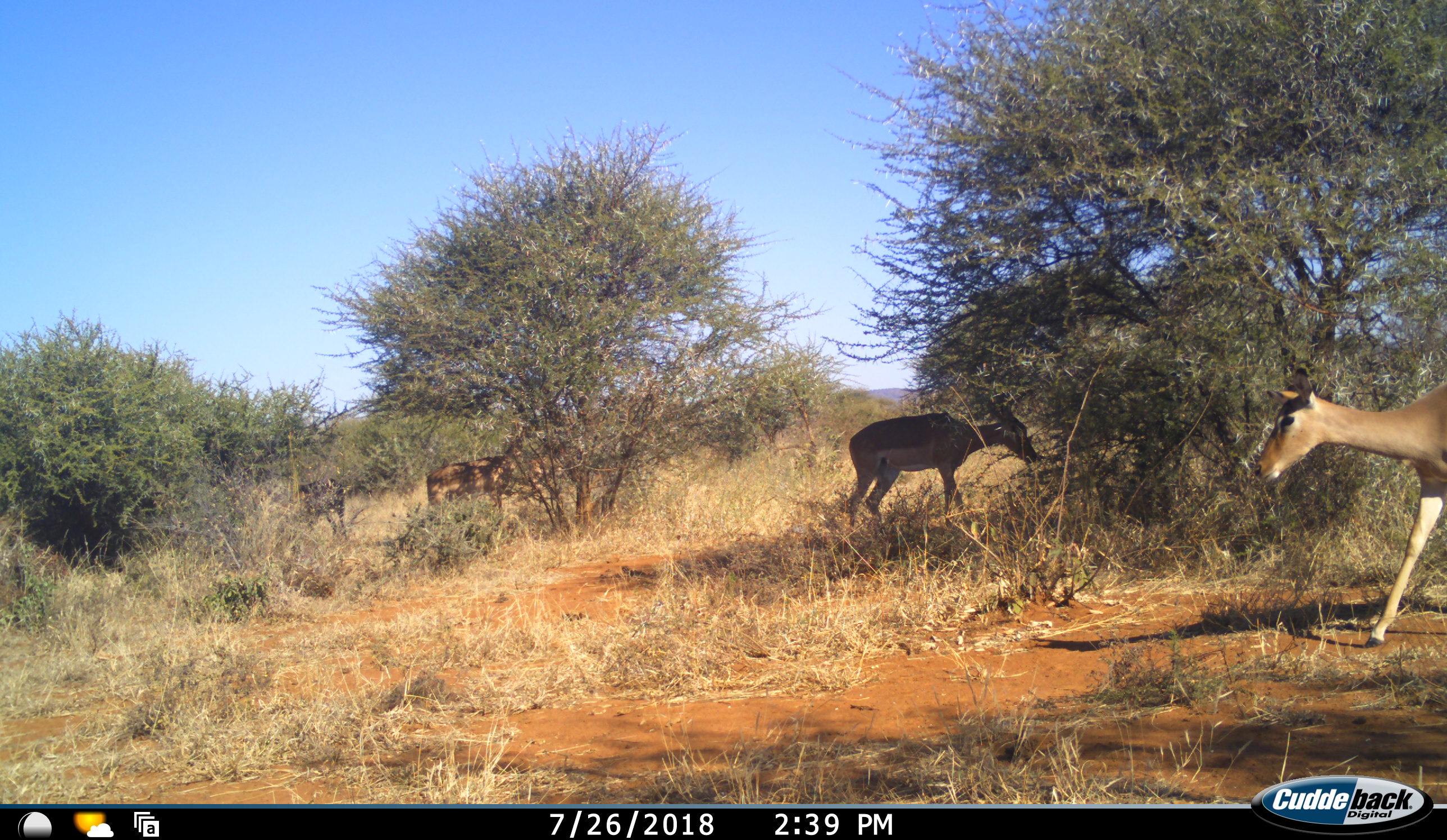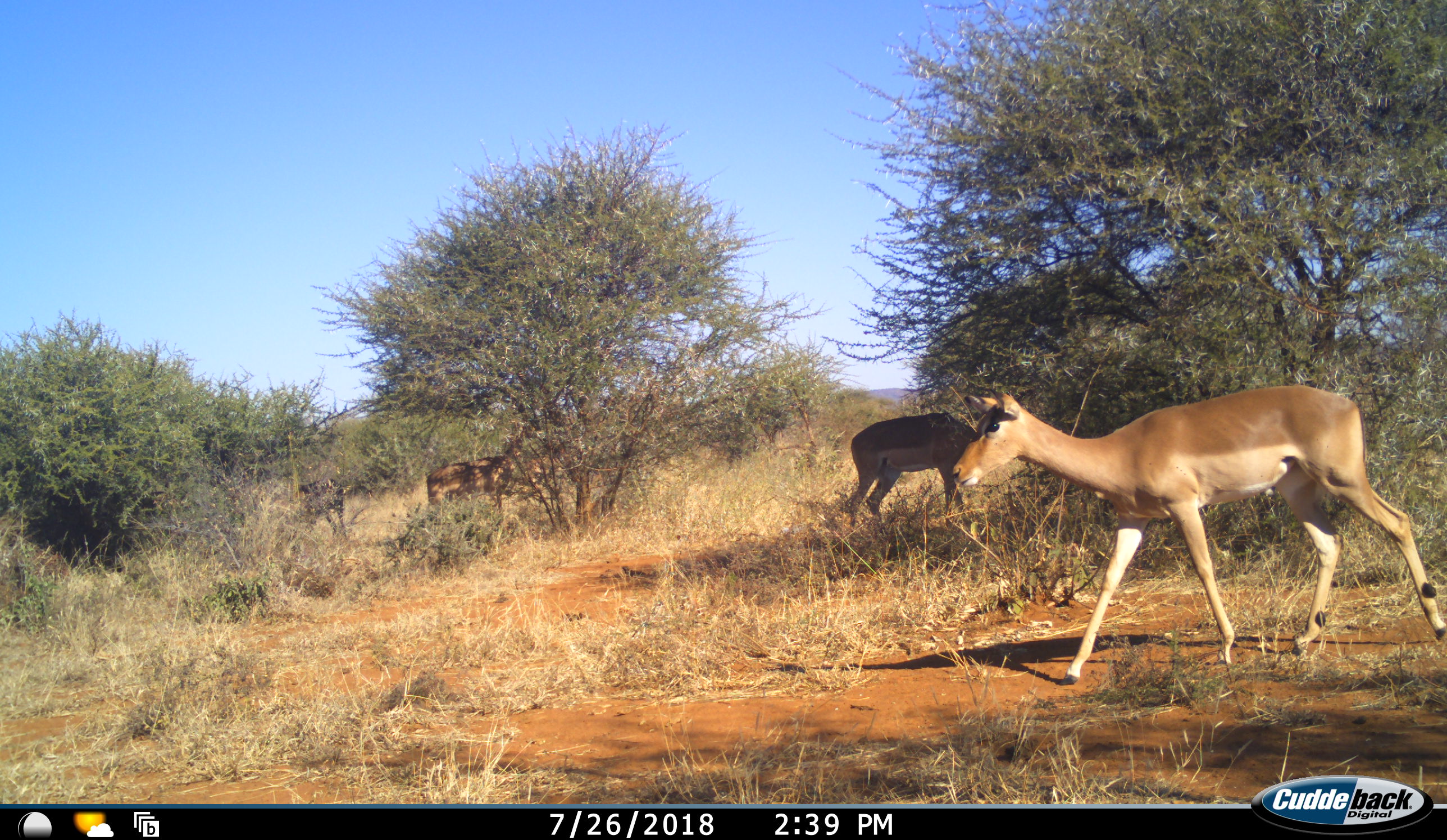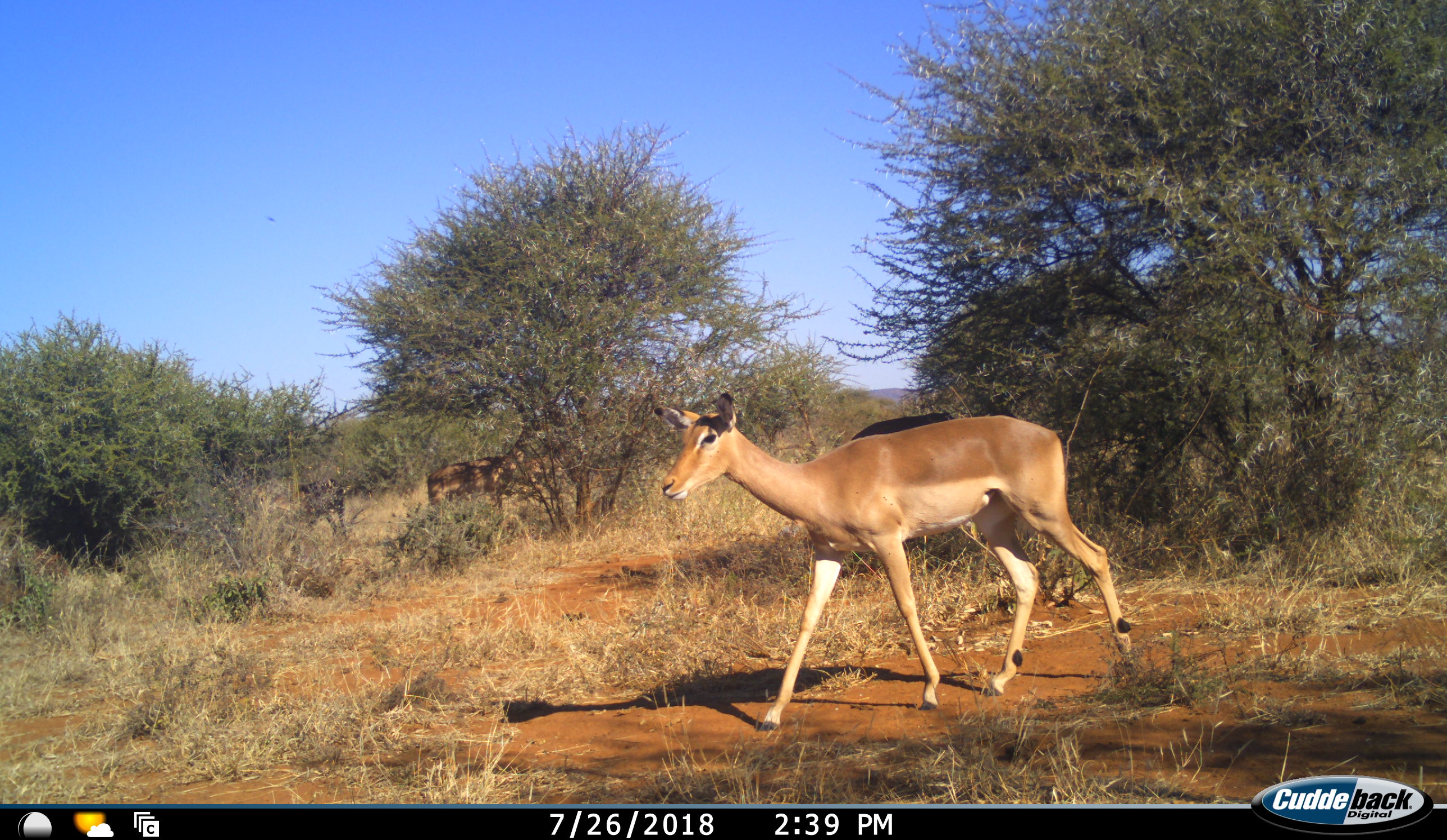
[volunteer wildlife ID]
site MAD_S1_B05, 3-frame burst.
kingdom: Animalia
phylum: Chordata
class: Mammalia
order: Artiodactyla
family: Bovidae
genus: Aepyceros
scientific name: Aepyceros melampus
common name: impala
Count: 3.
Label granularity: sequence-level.